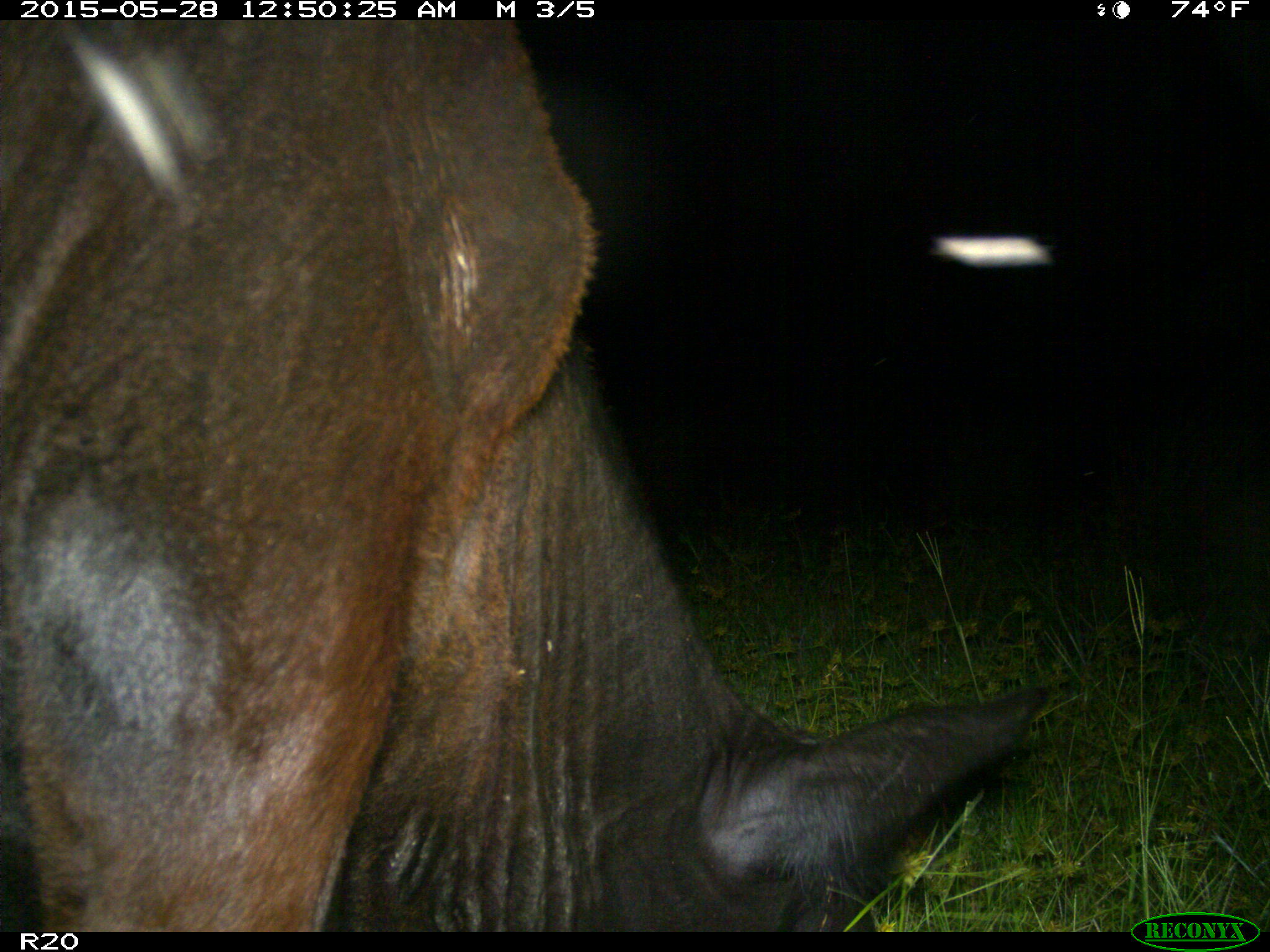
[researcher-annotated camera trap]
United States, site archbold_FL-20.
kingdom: Animalia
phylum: Chordata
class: Mammalia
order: Artiodactyla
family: Bovidae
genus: Bos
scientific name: Bos taurus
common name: domestic cow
Bos taurus (domestic cow).